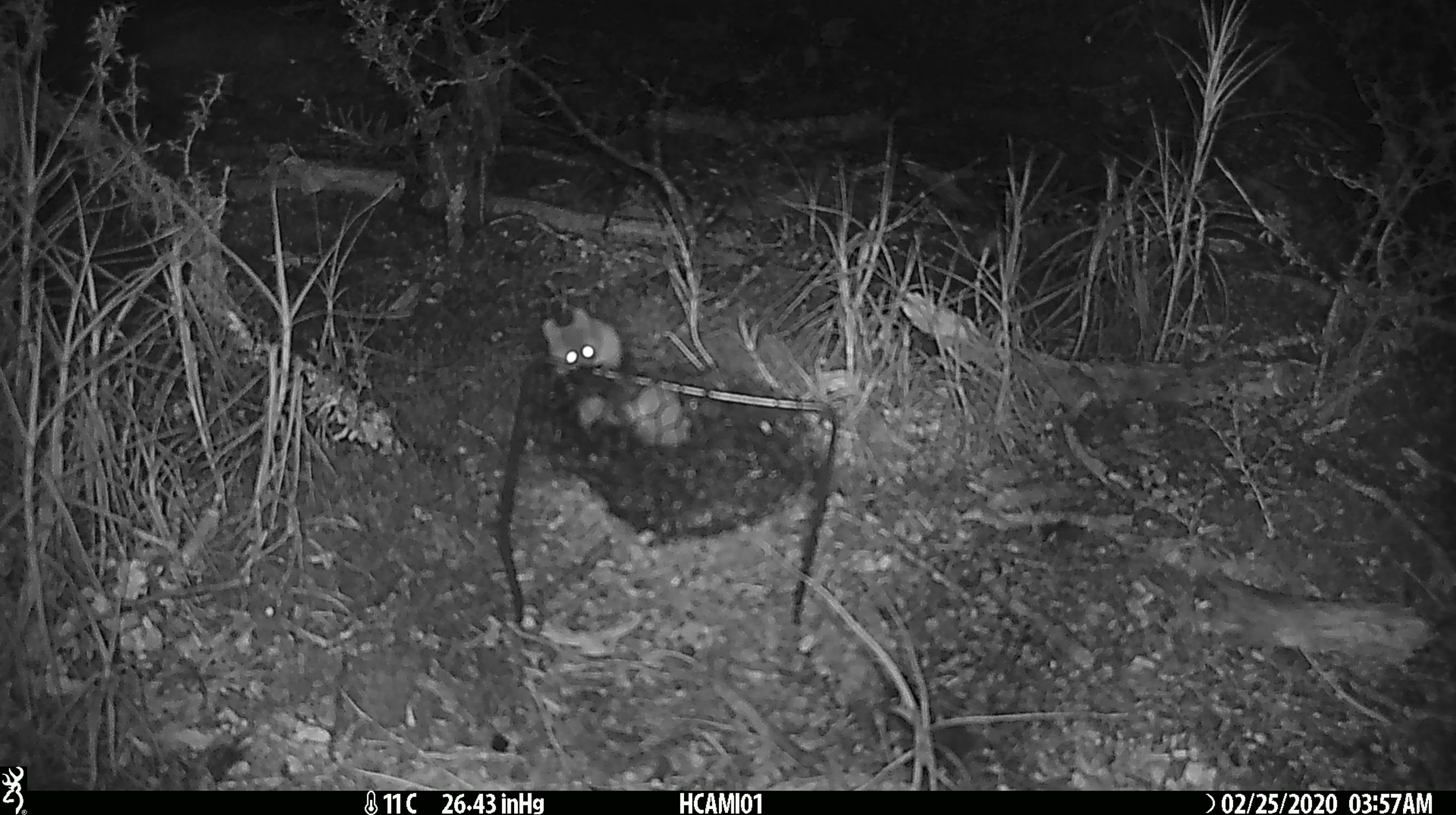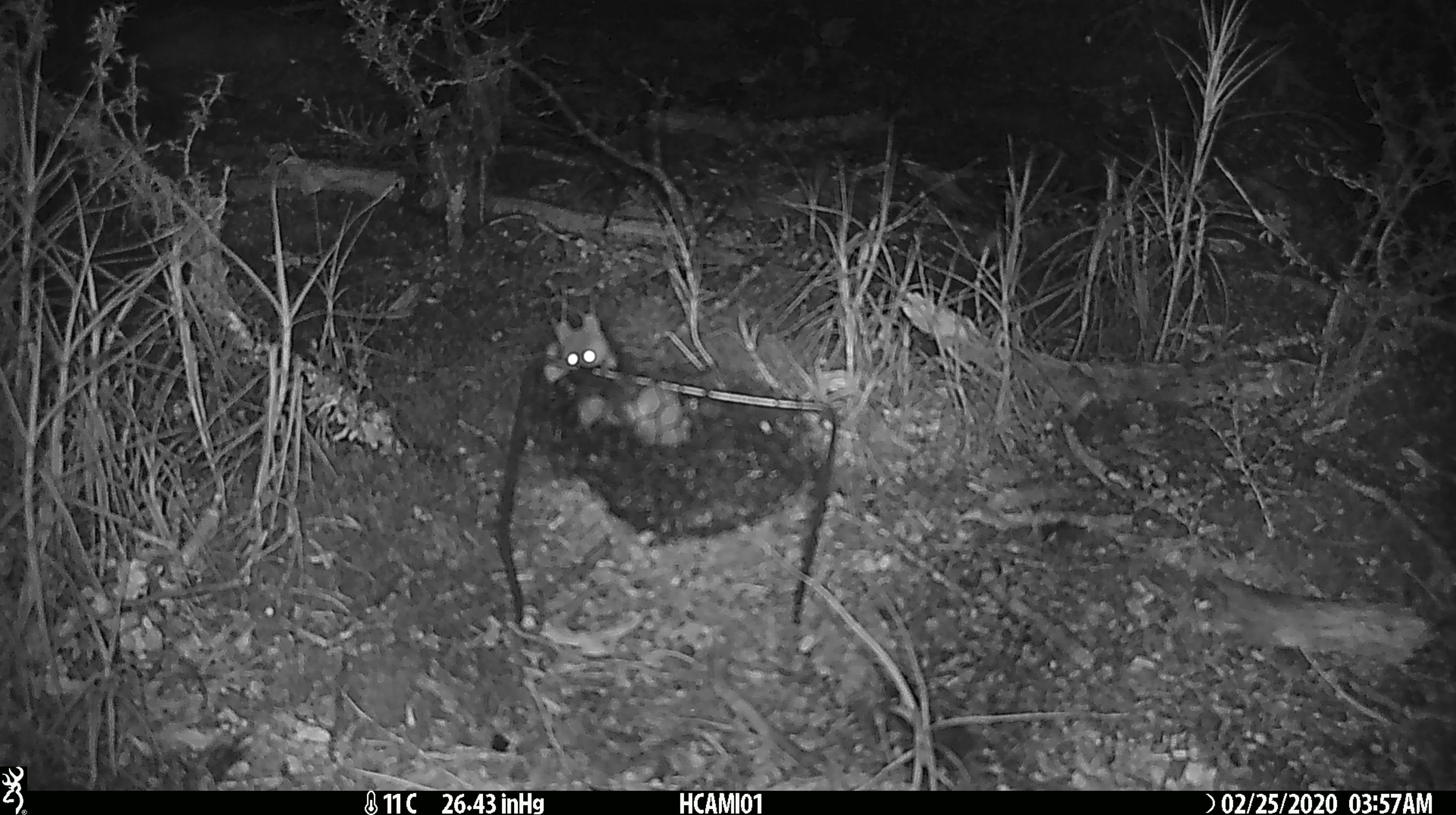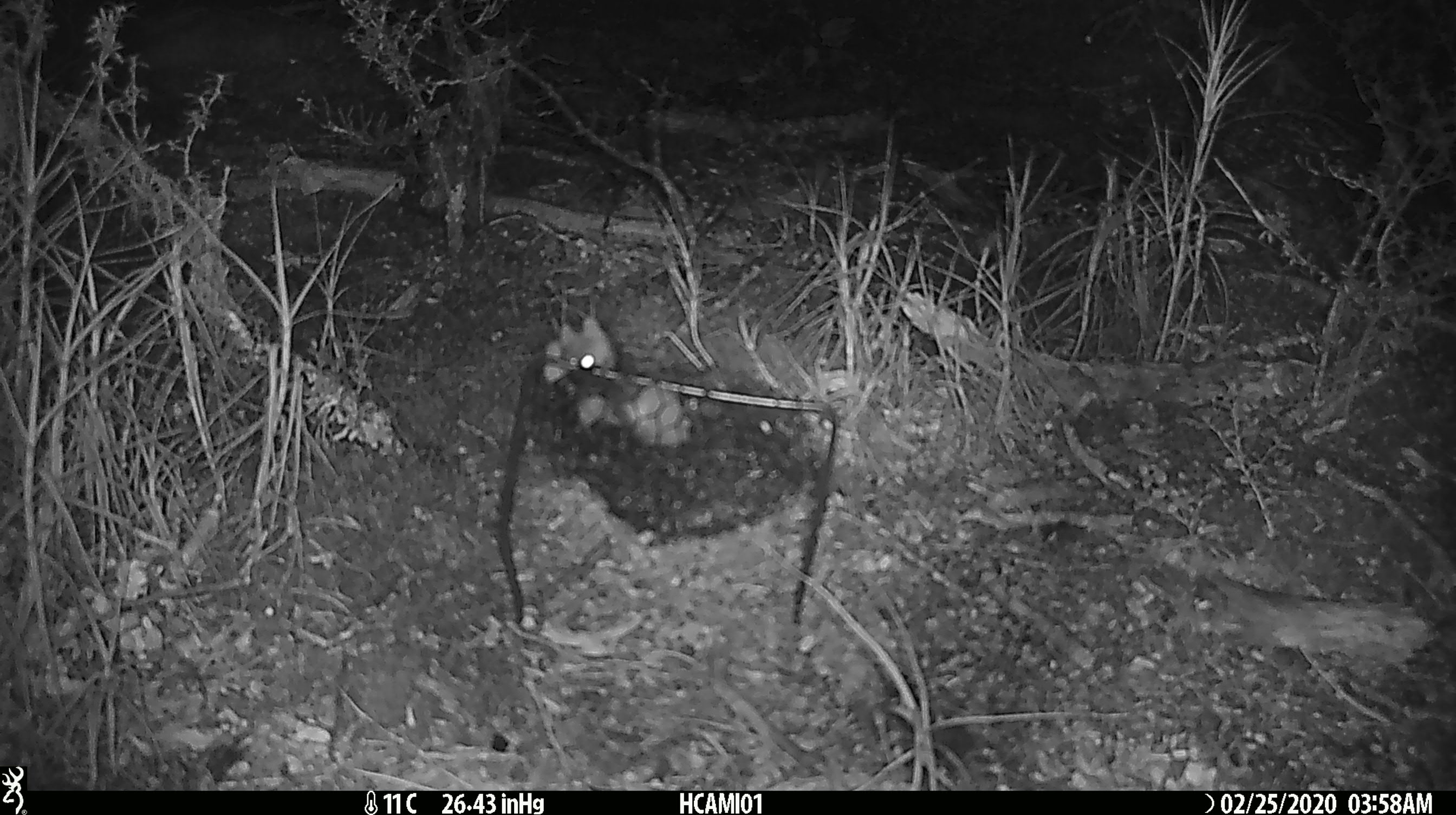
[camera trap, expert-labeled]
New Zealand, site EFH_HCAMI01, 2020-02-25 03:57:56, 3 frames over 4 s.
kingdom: Animalia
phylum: Chordata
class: Mammalia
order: Rodentia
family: Muridae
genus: Mus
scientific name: Mus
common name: mouse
Mouse (Mus).